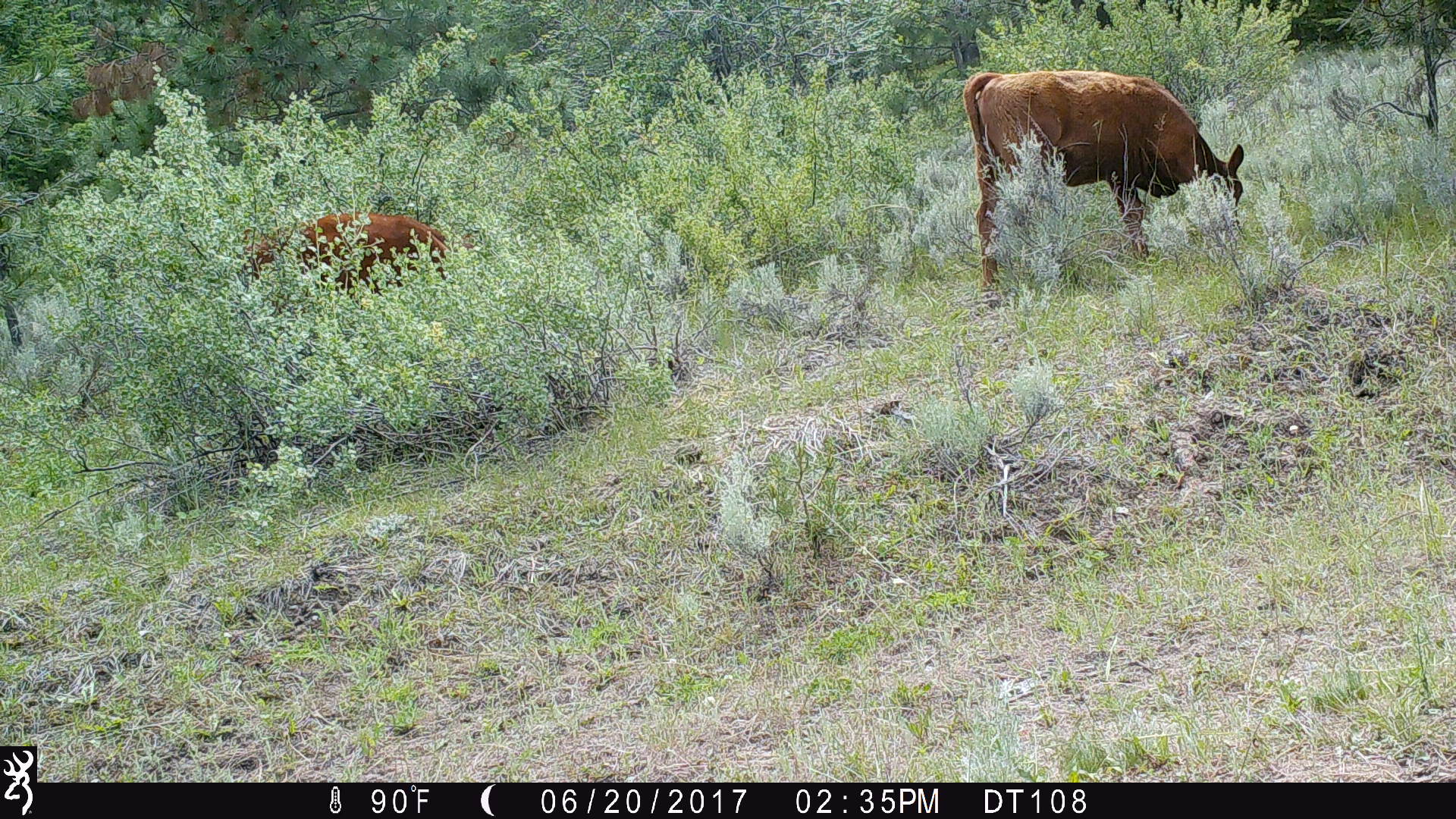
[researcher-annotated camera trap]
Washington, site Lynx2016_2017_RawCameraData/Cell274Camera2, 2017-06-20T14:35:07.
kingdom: Animalia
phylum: Chordata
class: Mammalia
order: Artiodactyla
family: Bovidae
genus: Bos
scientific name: Bos taurus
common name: domestic cattle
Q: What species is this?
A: Domestic cattle (Bos taurus).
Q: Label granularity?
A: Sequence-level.